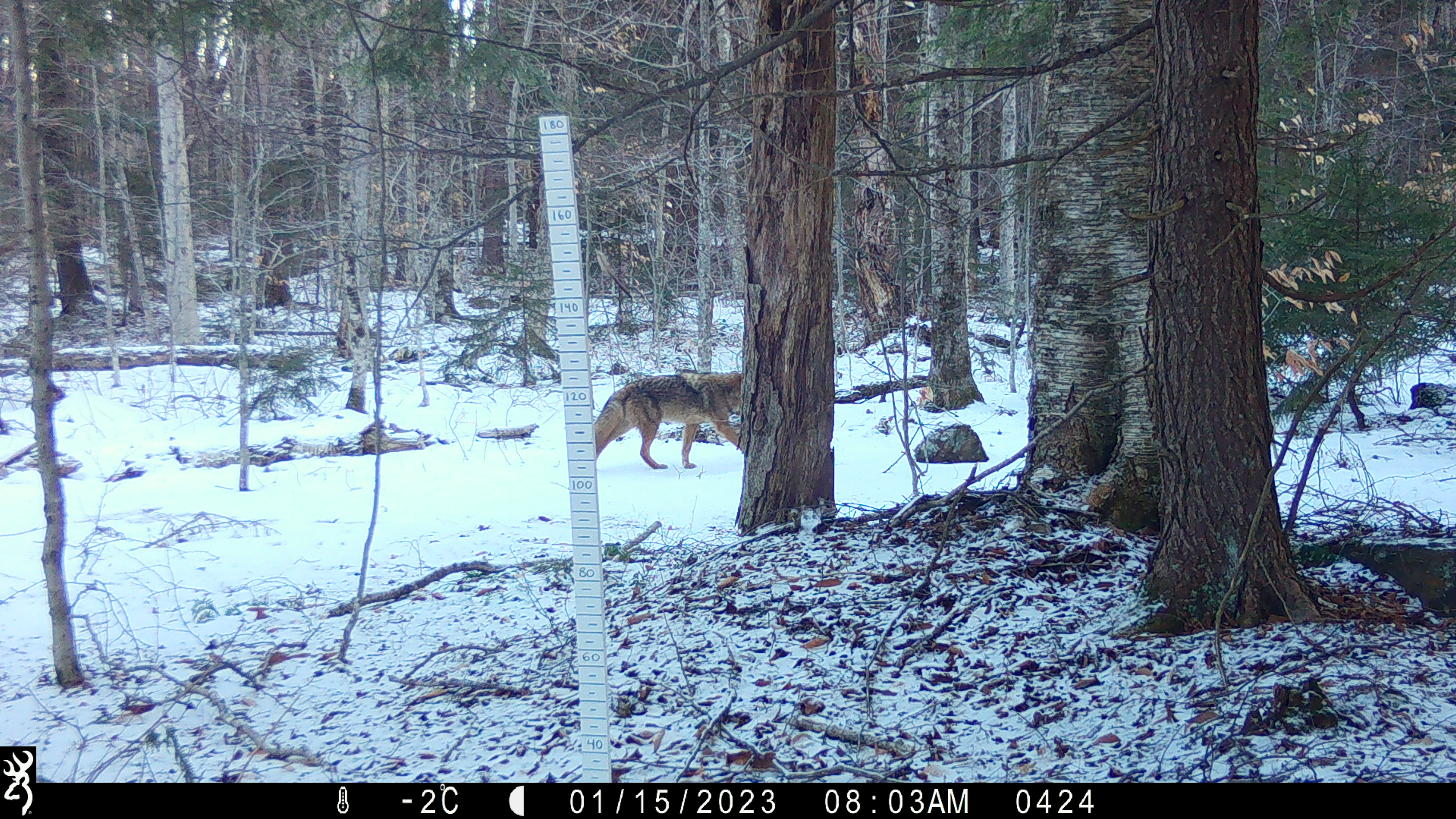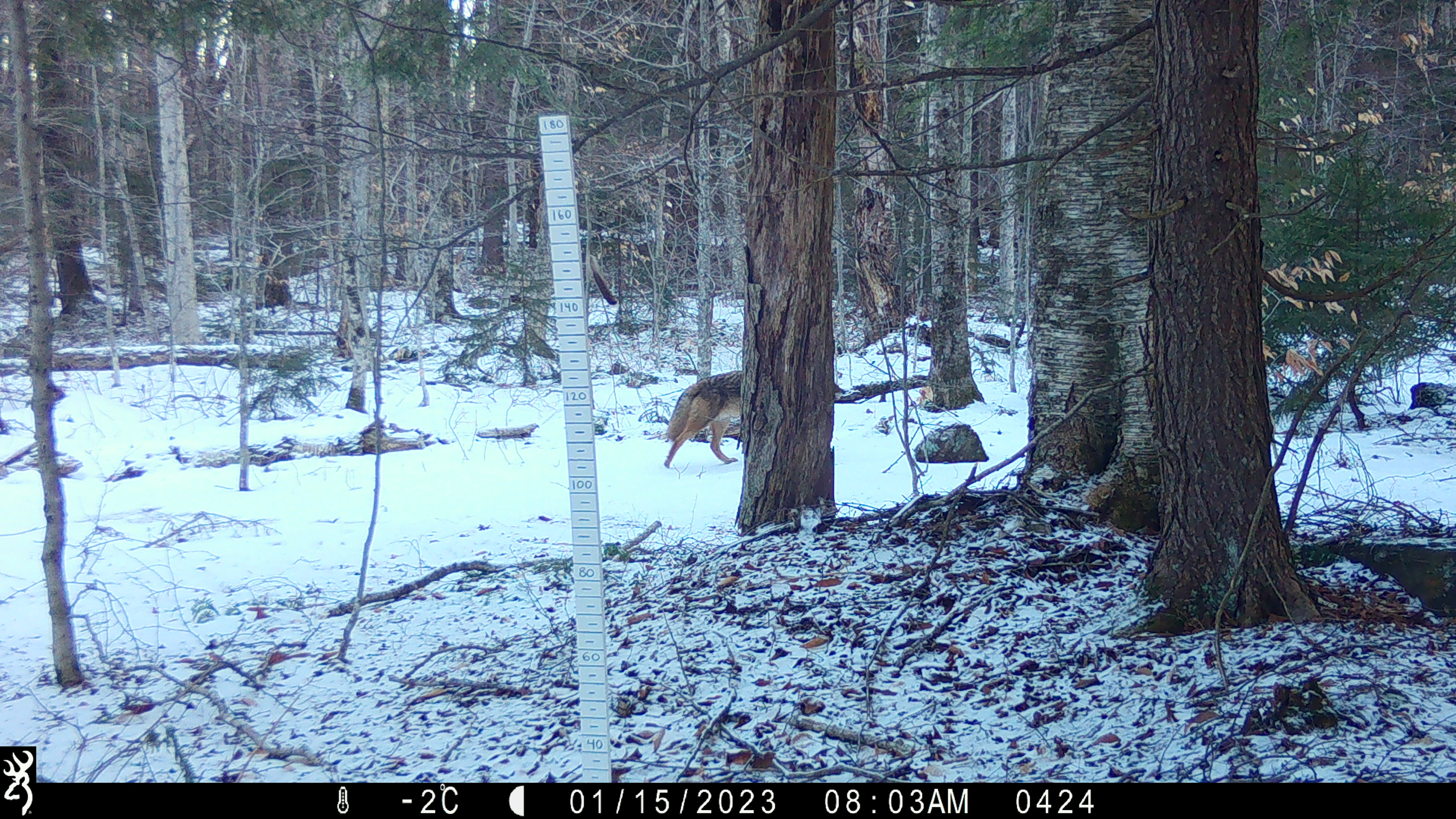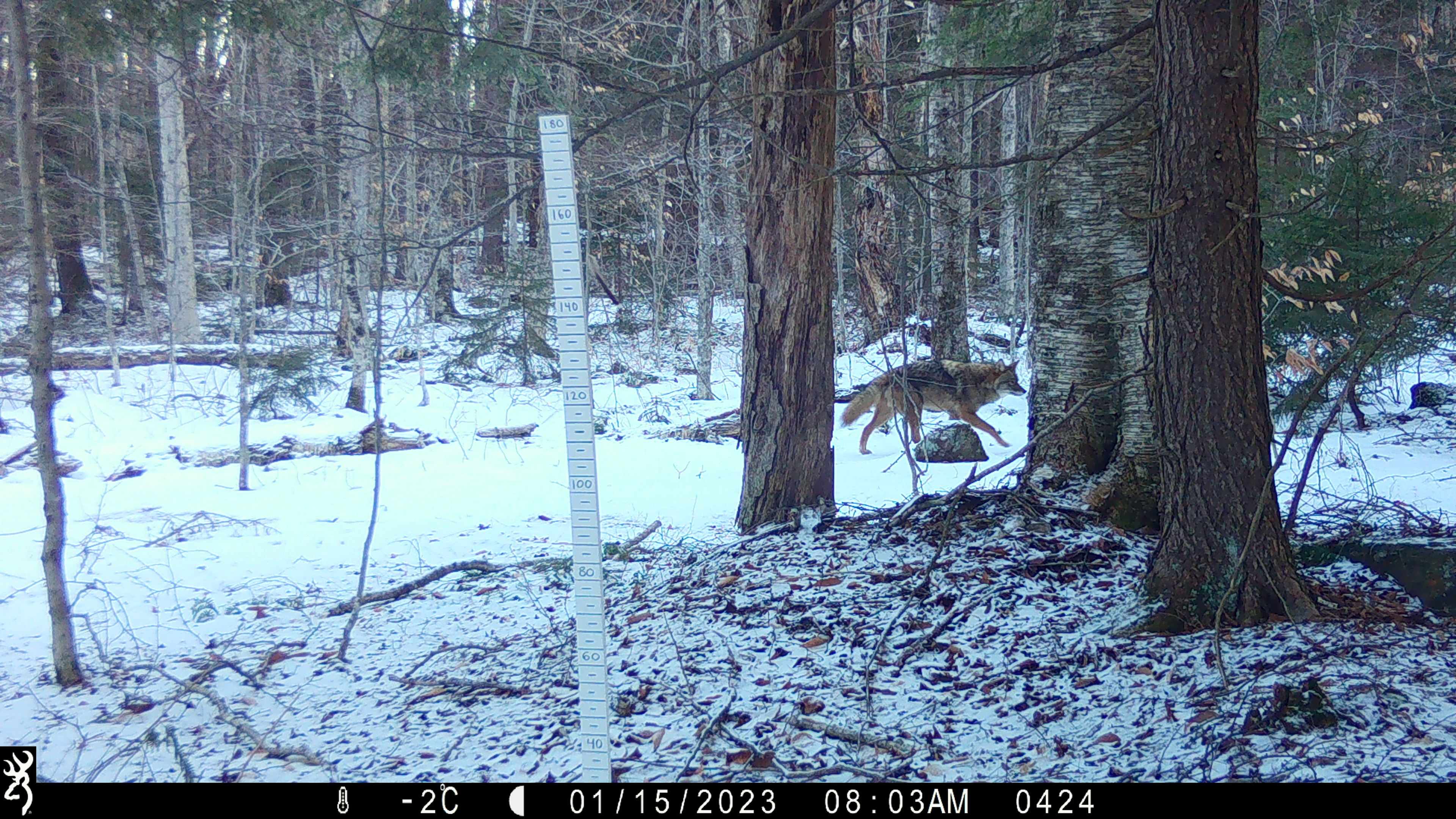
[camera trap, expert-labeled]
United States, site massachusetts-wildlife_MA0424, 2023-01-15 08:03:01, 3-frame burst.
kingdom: Animalia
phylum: Chordata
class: Mammalia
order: Carnivora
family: Canidae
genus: Canis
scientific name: Canis latrans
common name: coyote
Coyote (Canis latrans).